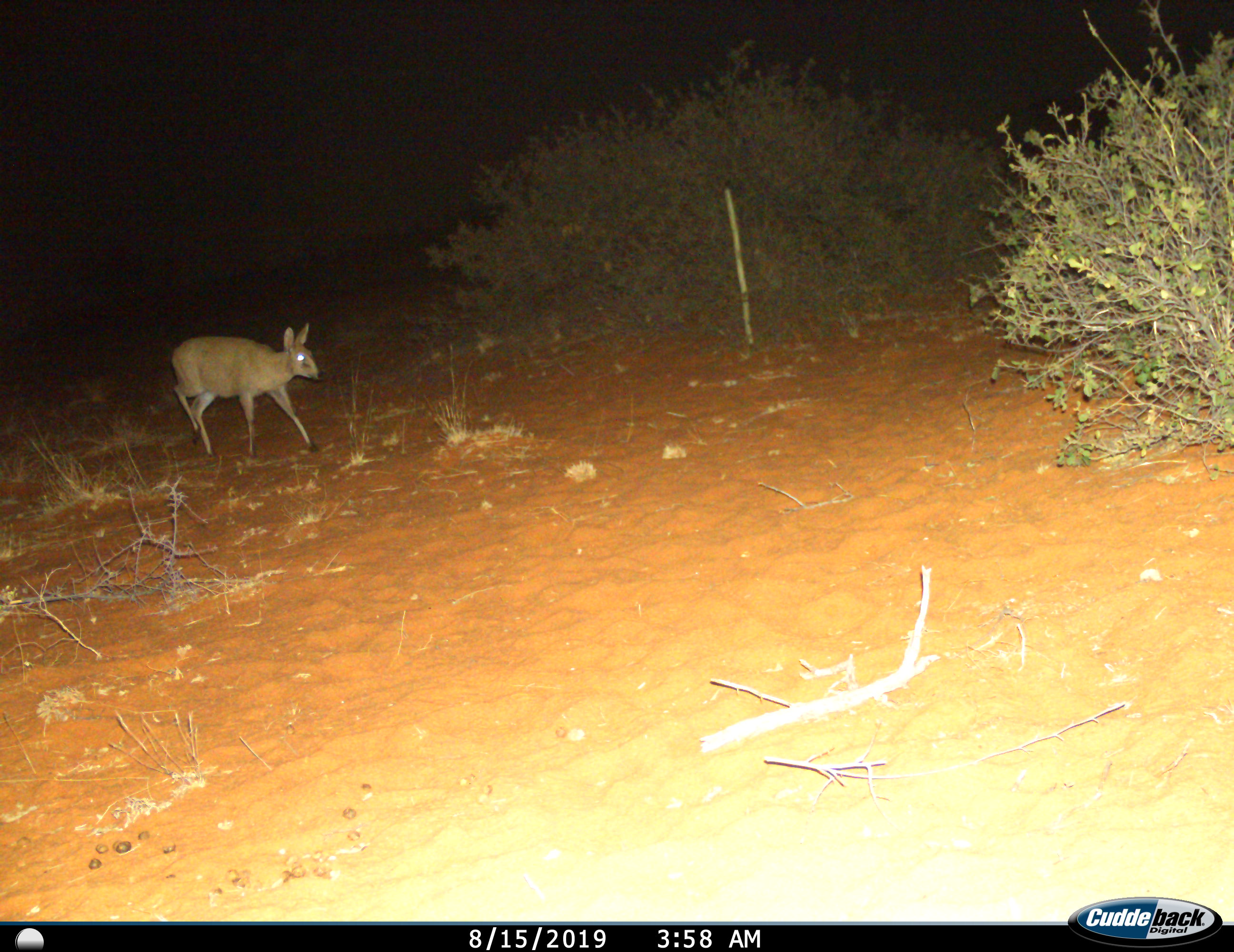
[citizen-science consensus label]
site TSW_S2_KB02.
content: unidentified animal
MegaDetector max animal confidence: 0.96